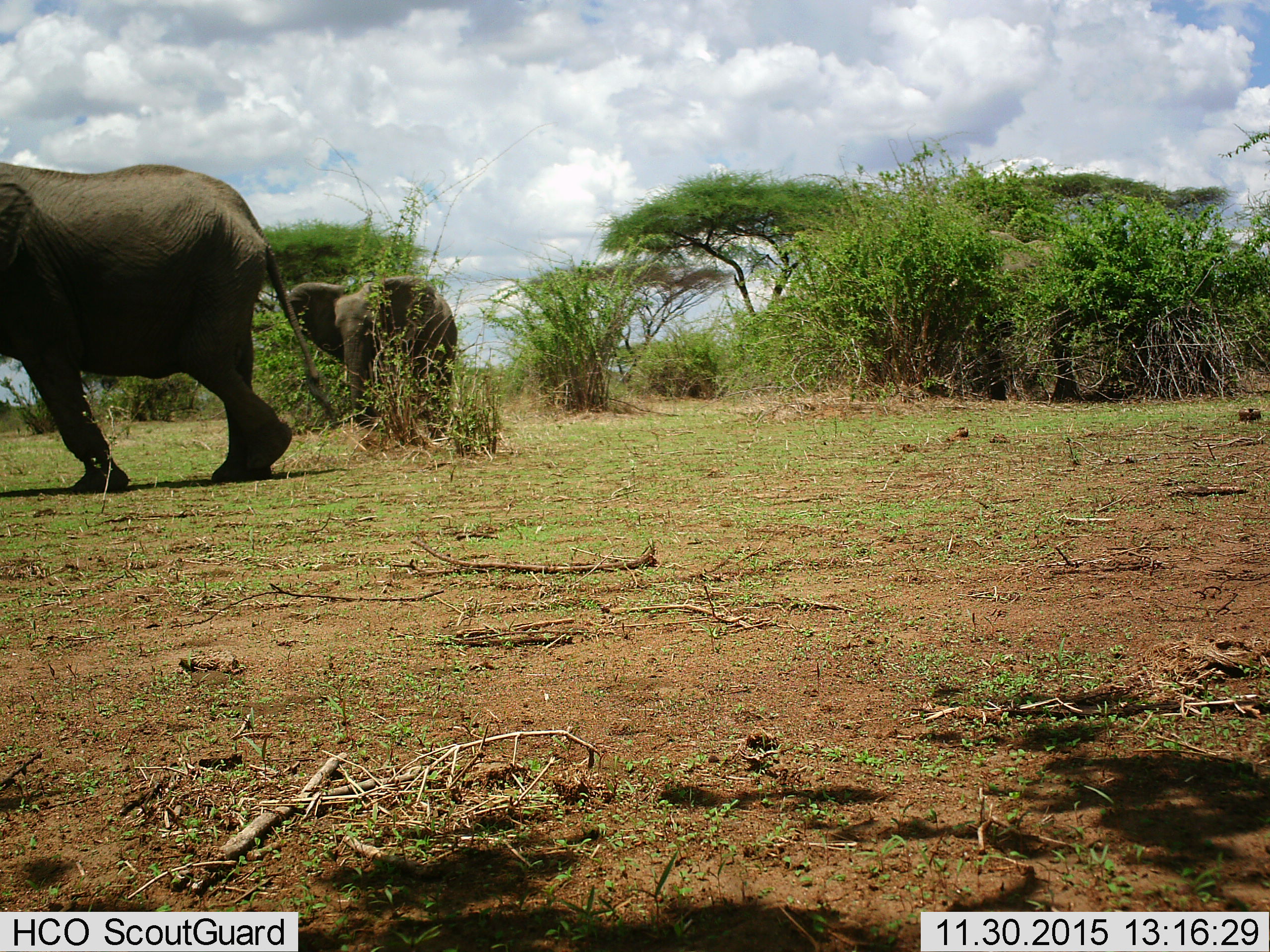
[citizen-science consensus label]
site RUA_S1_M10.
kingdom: Animalia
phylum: Chordata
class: Mammalia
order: Proboscidea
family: Elephantidae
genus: Loxodonta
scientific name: Loxodonta africana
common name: african bush elephant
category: elephant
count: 2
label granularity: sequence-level